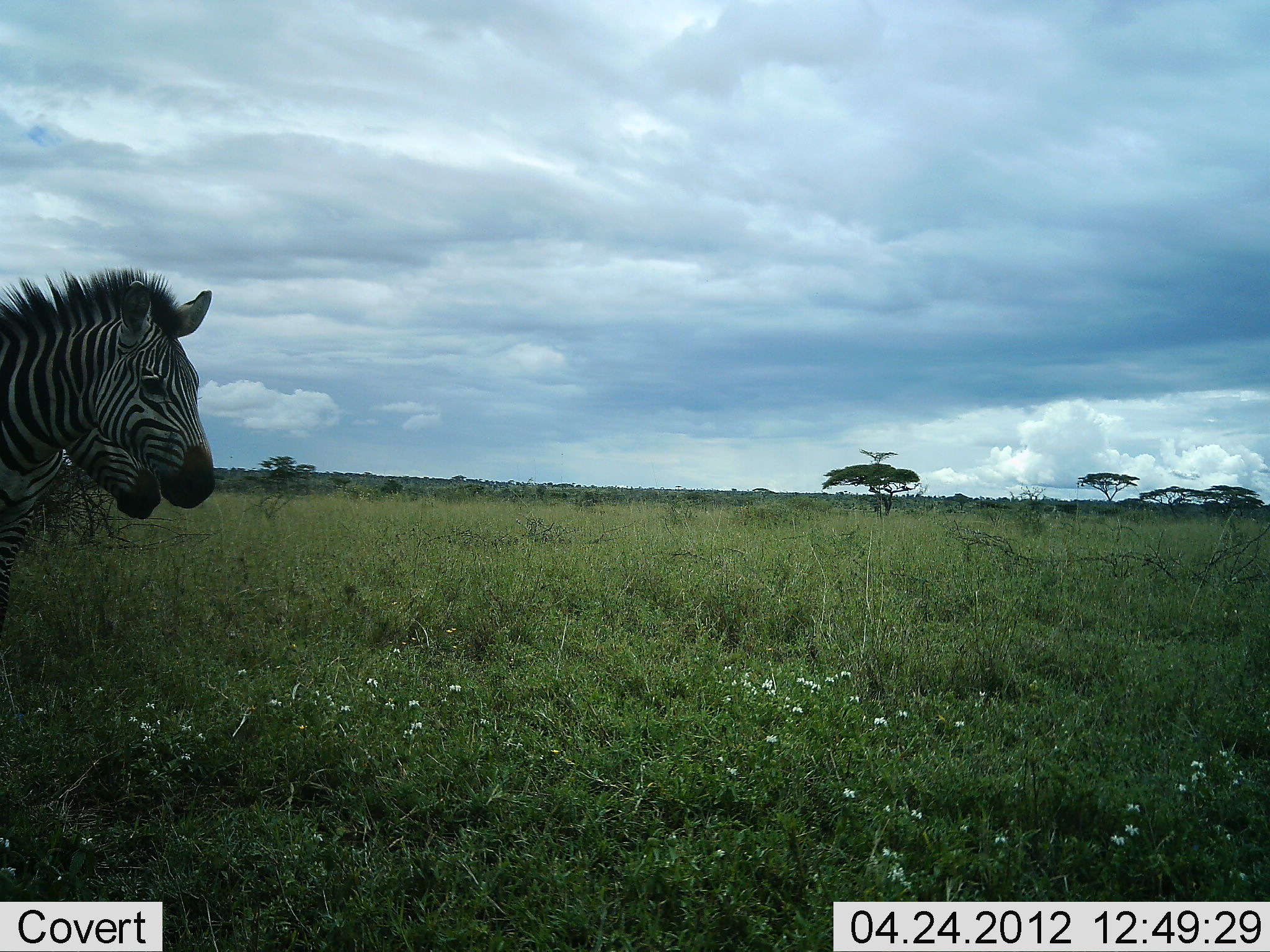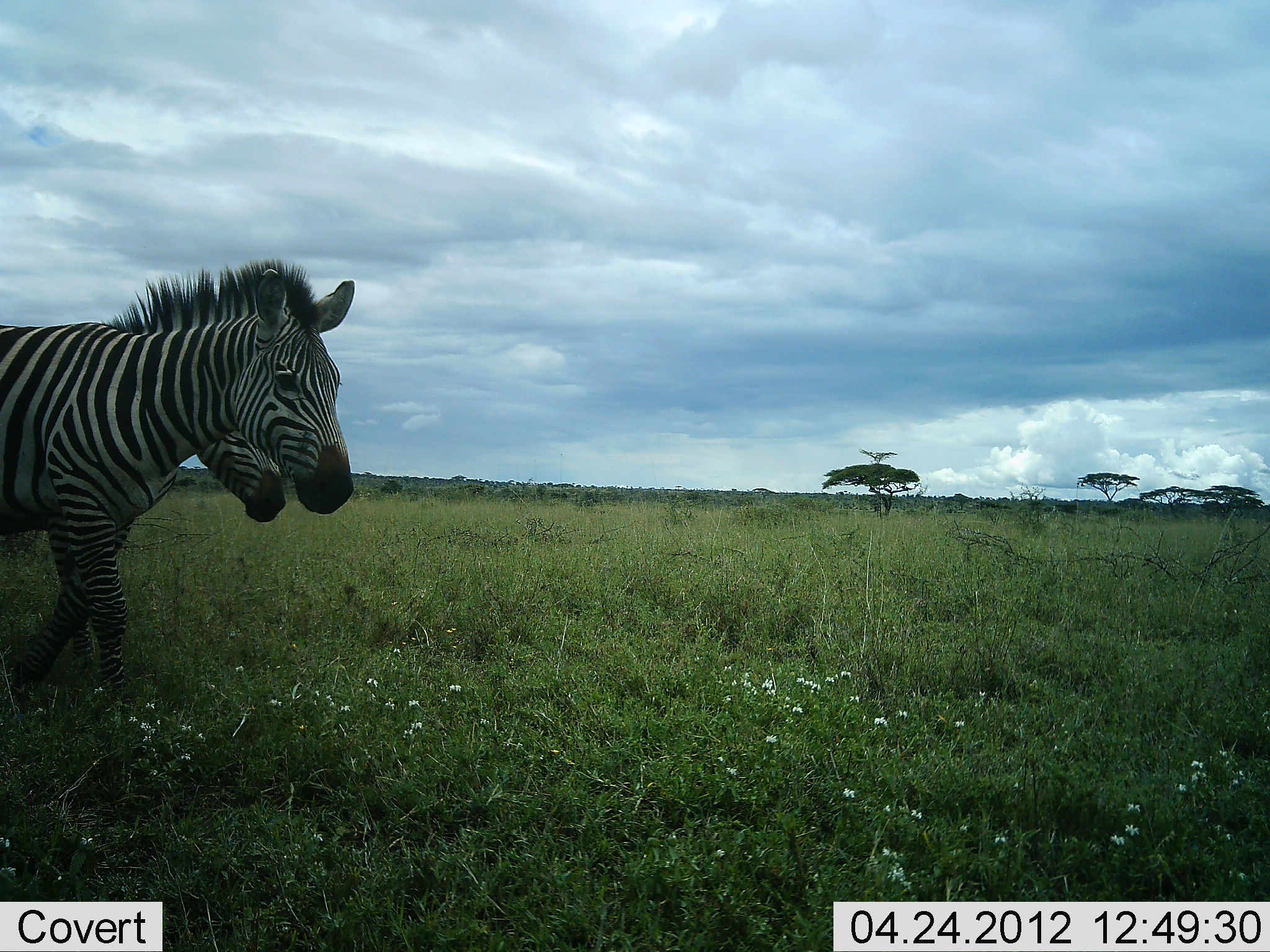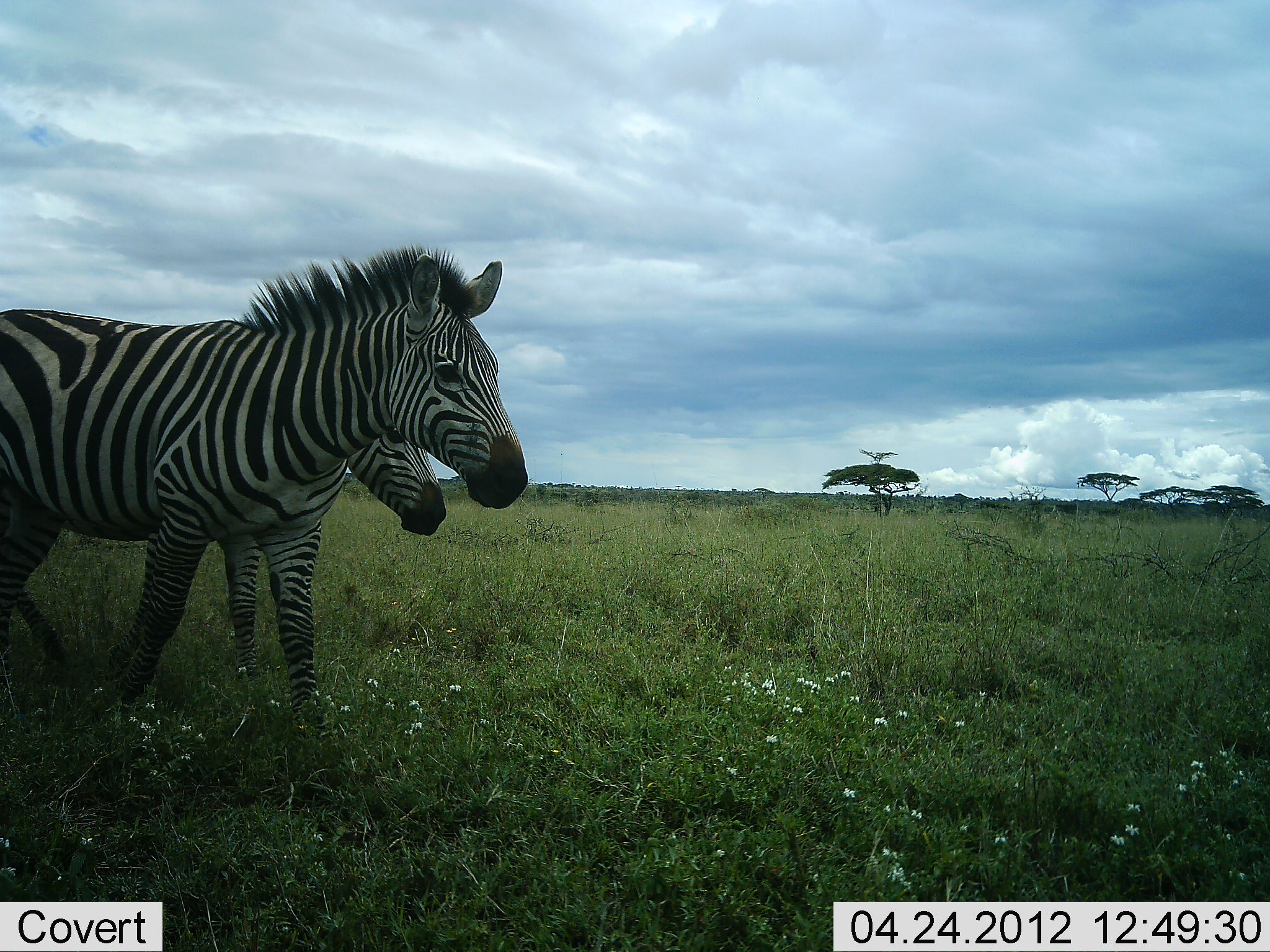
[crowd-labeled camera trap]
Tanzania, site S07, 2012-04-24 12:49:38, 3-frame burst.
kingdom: Animalia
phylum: Chordata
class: Mammalia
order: Perissodactyla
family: Equidae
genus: Equus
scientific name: Equus quagga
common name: plains zebra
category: zebra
Zebra (plains zebra) (Equus quagga), count 2. Behavior (volunteer vote fractions): standing 12%, resting 0%, moving 94%, interacting 0%. Young present (vote fraction): 12%. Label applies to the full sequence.